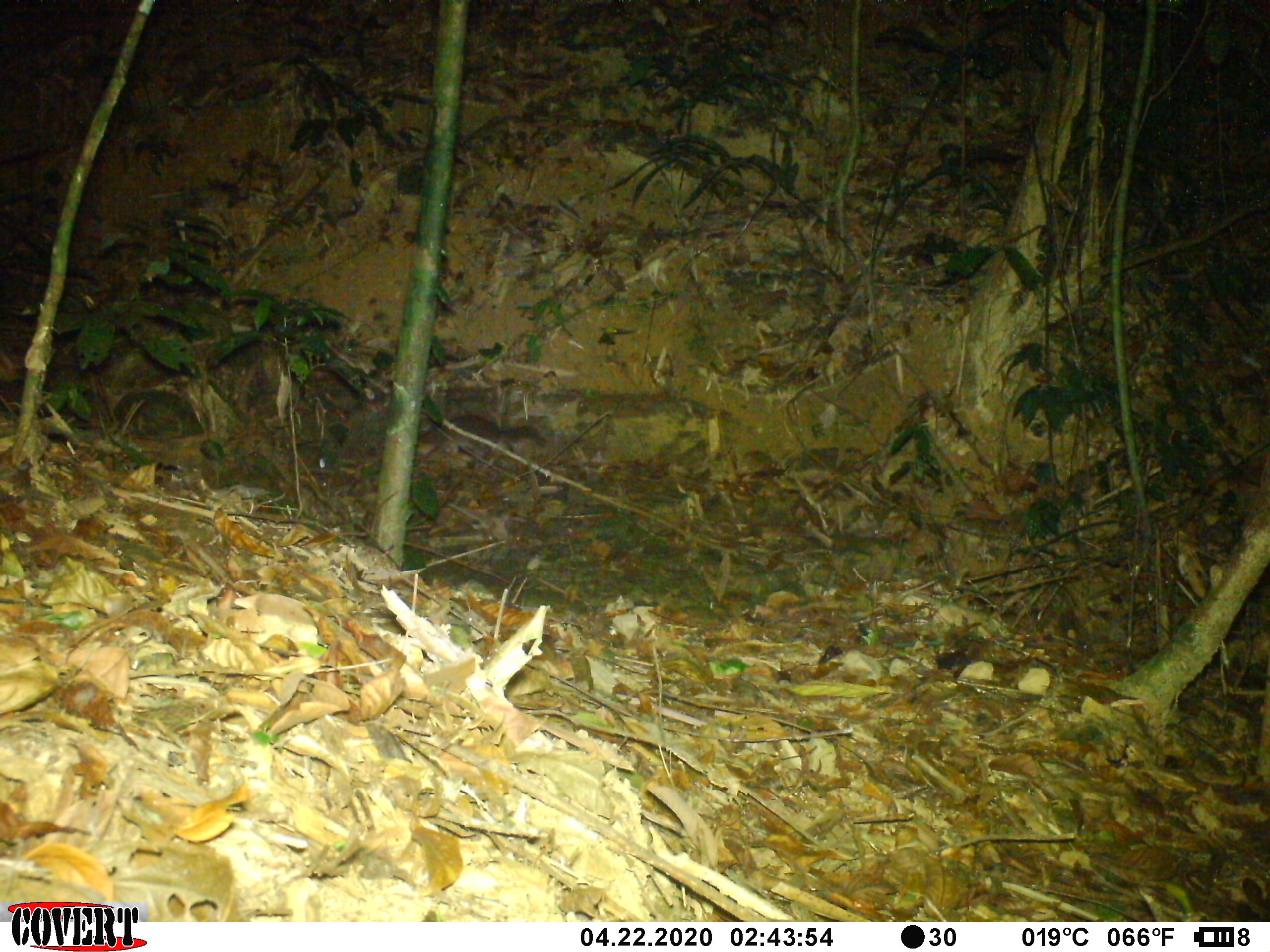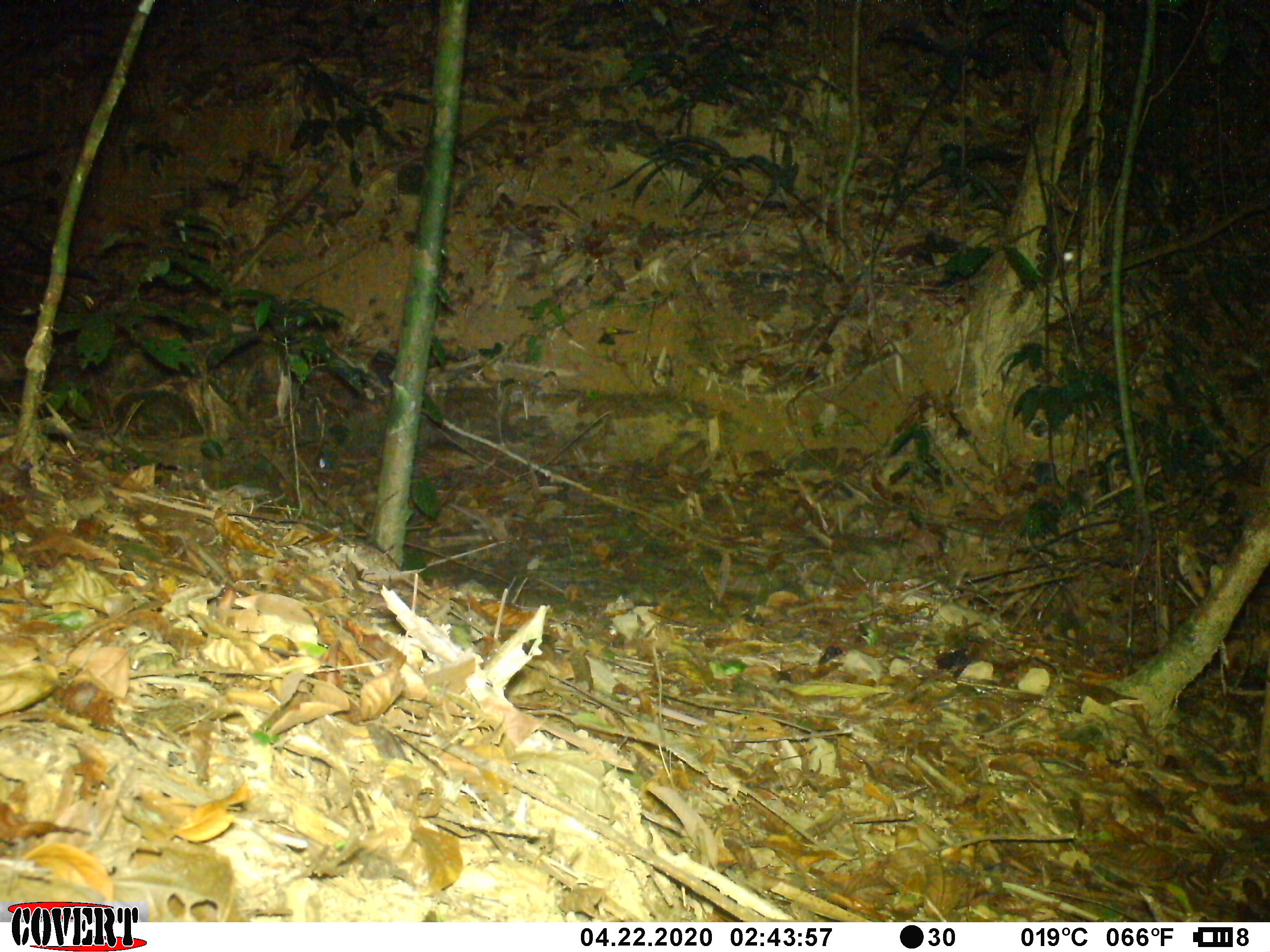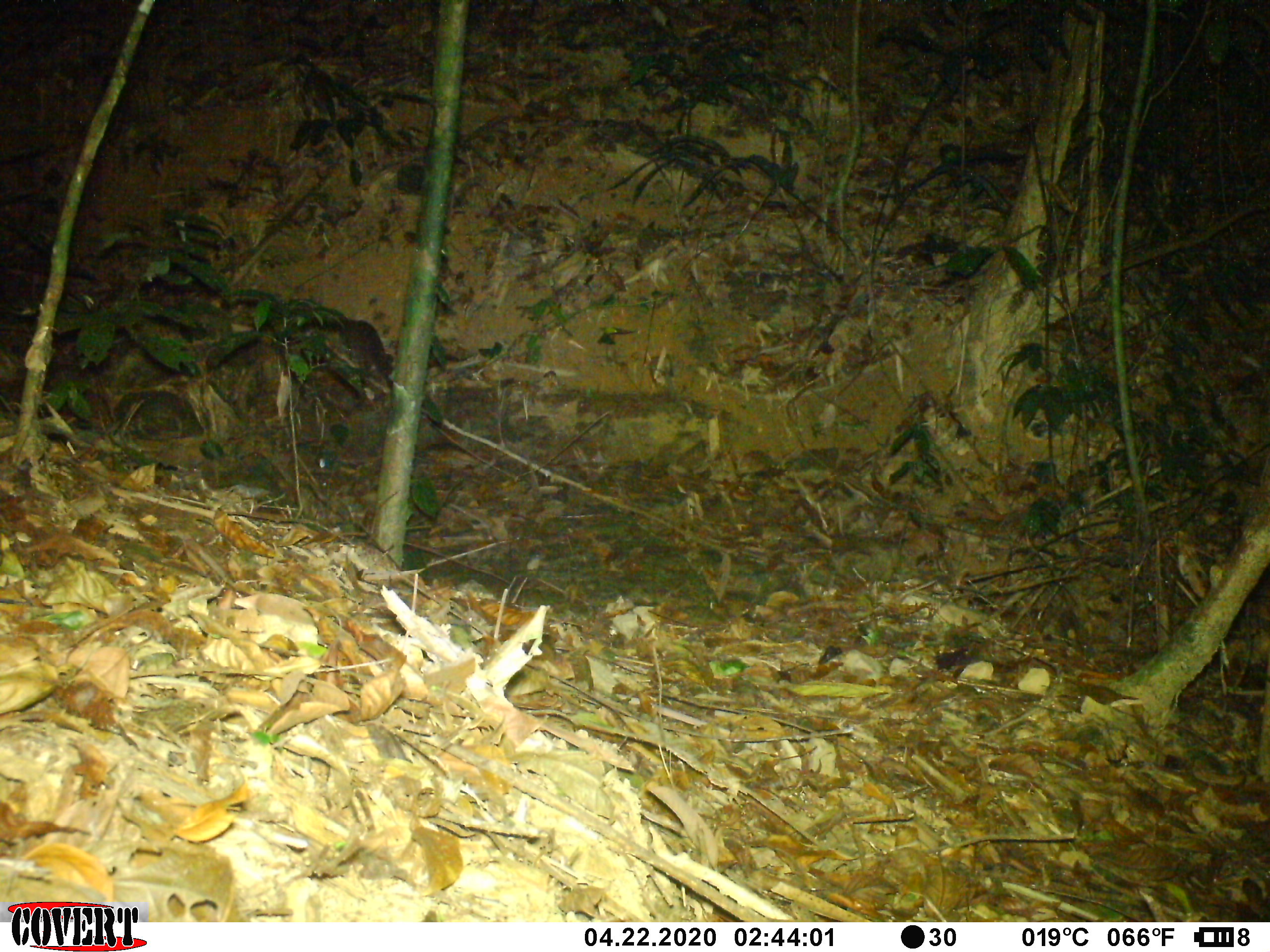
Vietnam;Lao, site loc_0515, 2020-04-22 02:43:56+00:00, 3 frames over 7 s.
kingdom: Animalia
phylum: Chordata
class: Mammalia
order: Carnivora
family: Mustelidae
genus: Melogale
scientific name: Melogale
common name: ferret badger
Ferret badger (Melogale). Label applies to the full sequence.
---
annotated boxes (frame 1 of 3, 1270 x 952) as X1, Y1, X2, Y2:
ferret badger: 422, 414, 543, 470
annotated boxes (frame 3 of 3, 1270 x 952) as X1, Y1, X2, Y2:
ferret badger: 310, 317, 394, 388